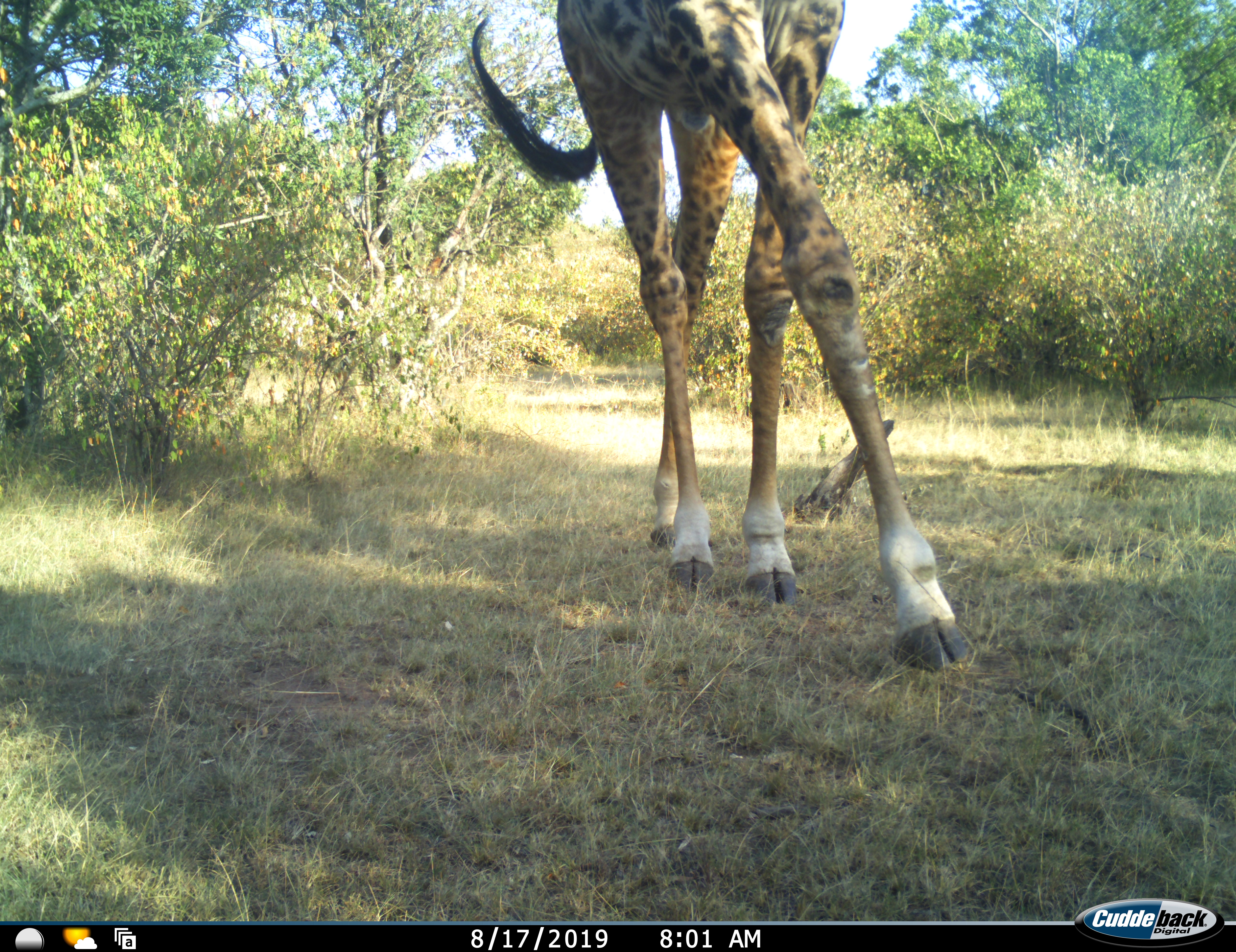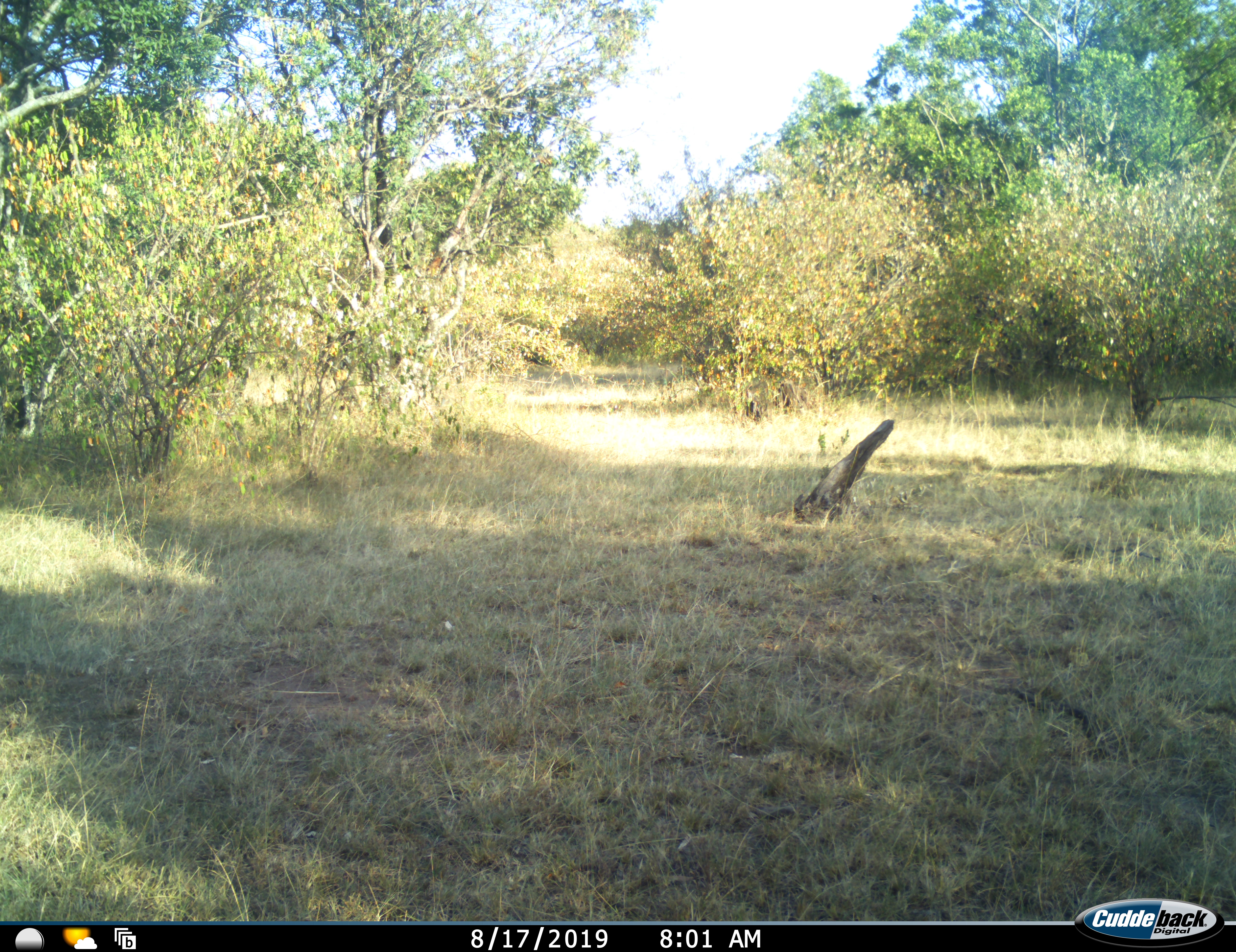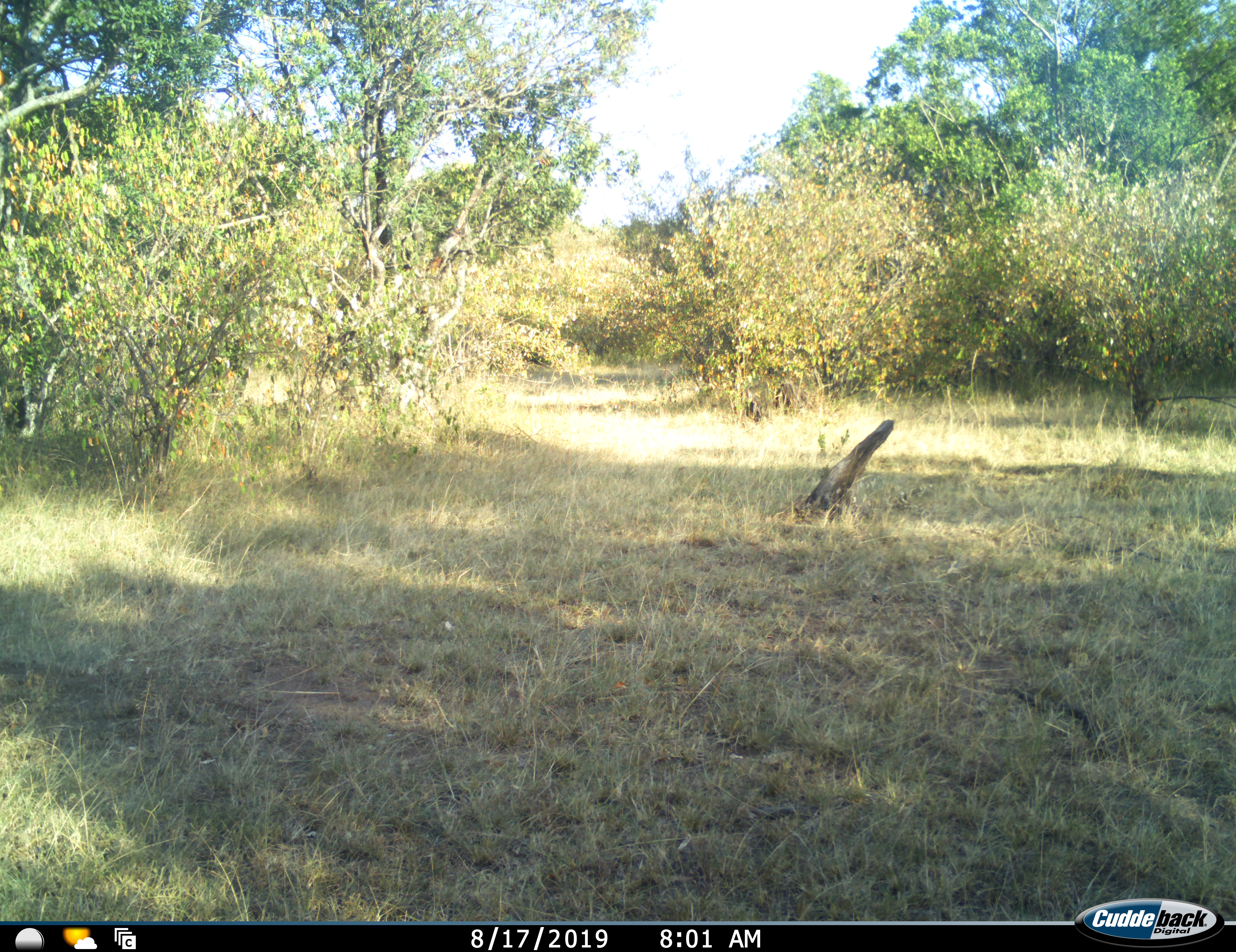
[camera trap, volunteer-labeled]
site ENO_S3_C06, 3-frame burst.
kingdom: Animalia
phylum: Chordata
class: Mammalia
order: Artiodactyla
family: Giraffidae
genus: Giraffa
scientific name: Giraffa camelopardalis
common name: giraffe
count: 1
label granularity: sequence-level